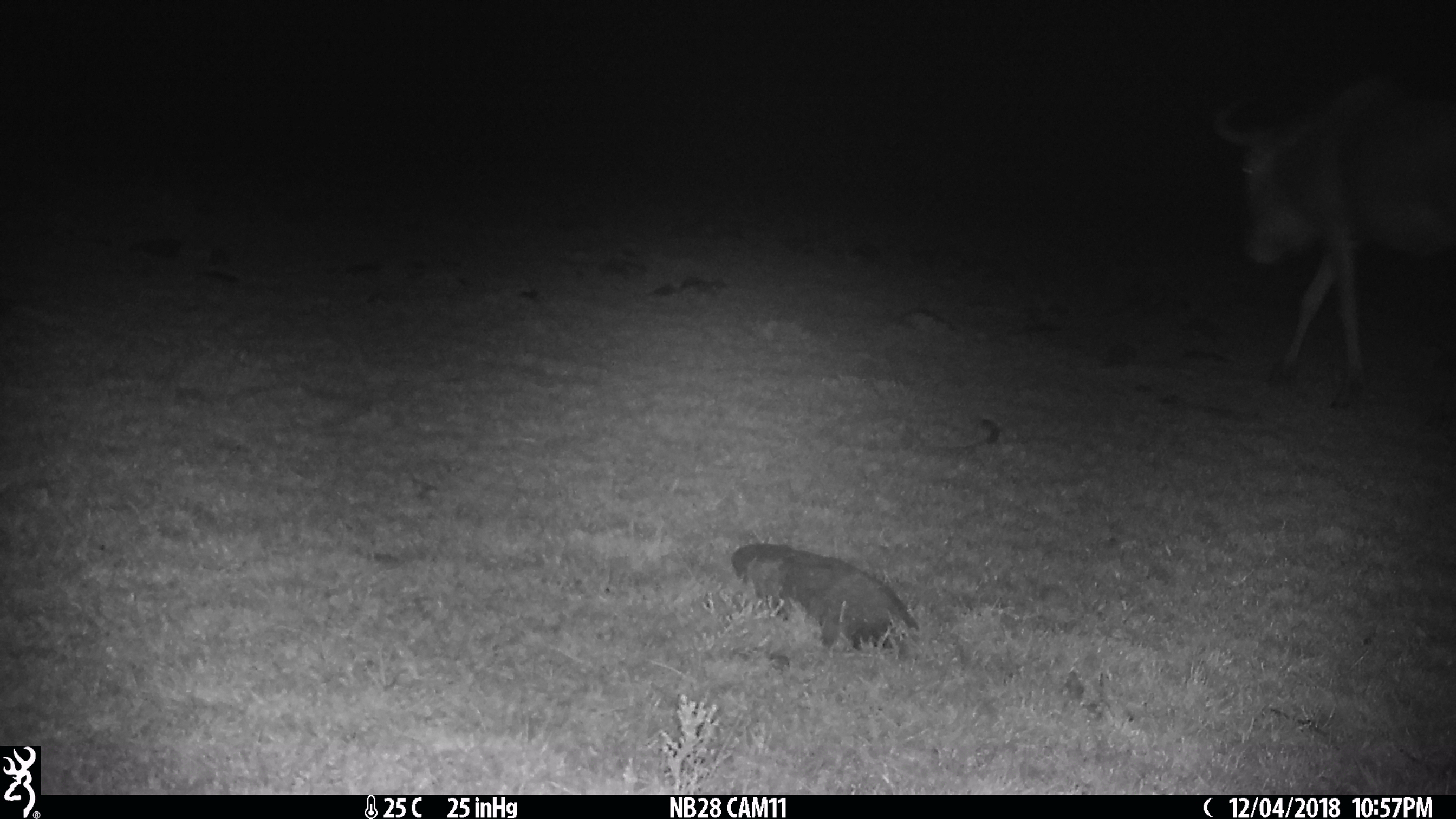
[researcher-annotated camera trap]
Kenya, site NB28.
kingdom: Animalia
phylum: Chordata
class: Mammalia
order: Artiodactyla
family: Bovidae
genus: Connochaetes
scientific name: Connochaetes taurinus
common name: blue wildebeest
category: wildebeest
Wildebeest (blue wildebeest) (Connochaetes taurinus).